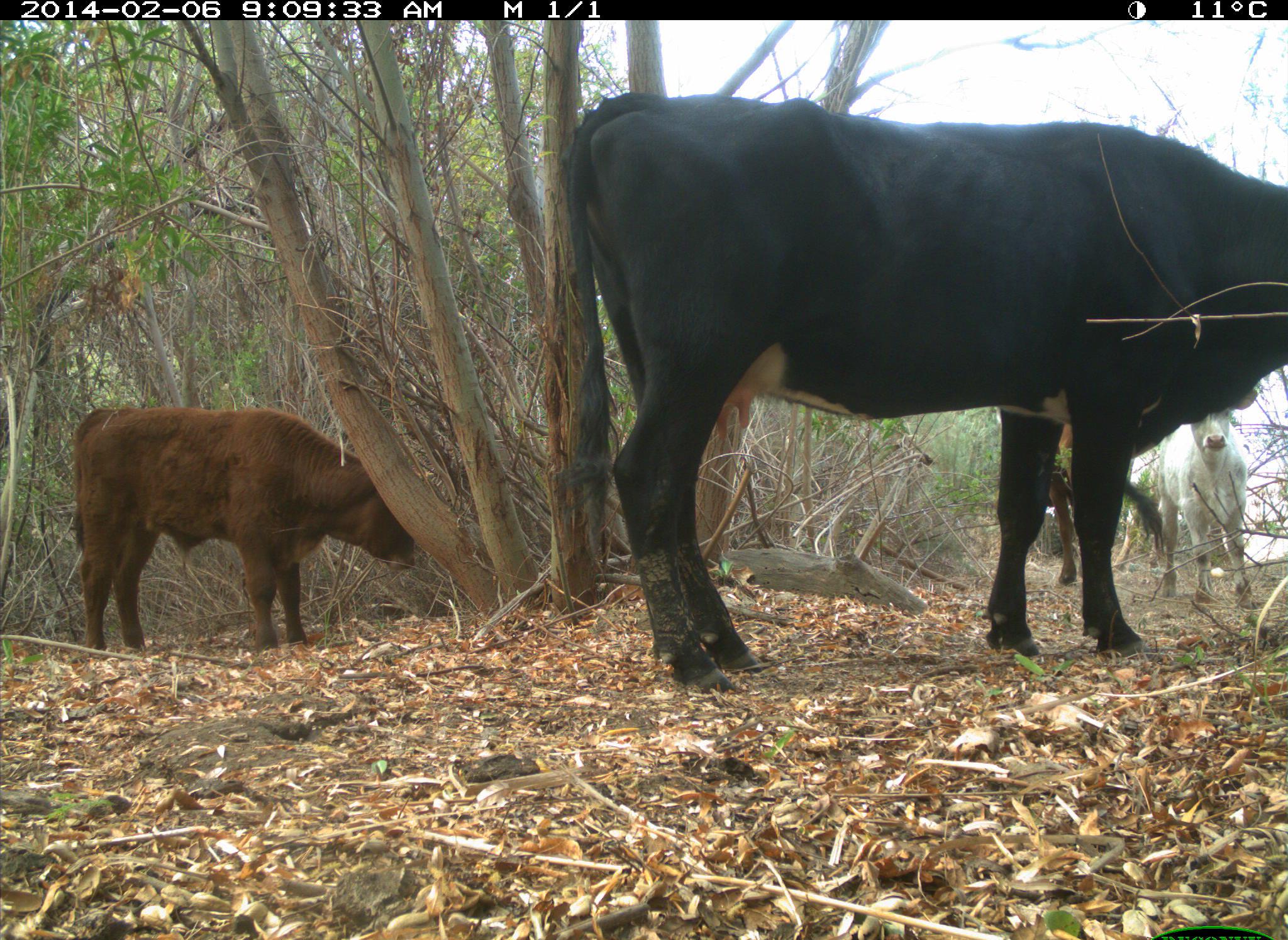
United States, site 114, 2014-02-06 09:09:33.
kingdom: Animalia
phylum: Chordata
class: Mammalia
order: Artiodactyla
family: Bovidae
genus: Bos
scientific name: Bos taurus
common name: cow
Cow (Bos taurus).